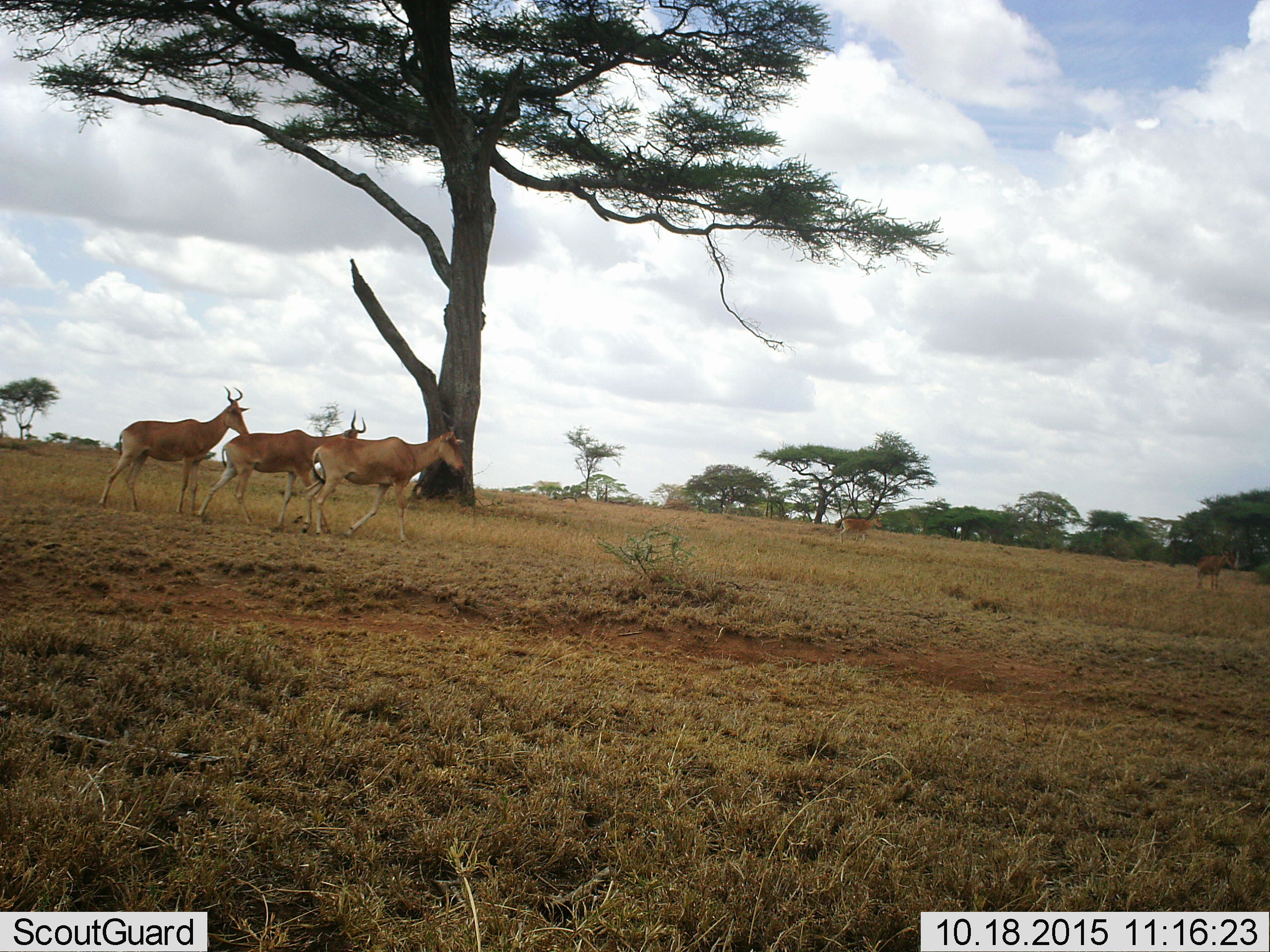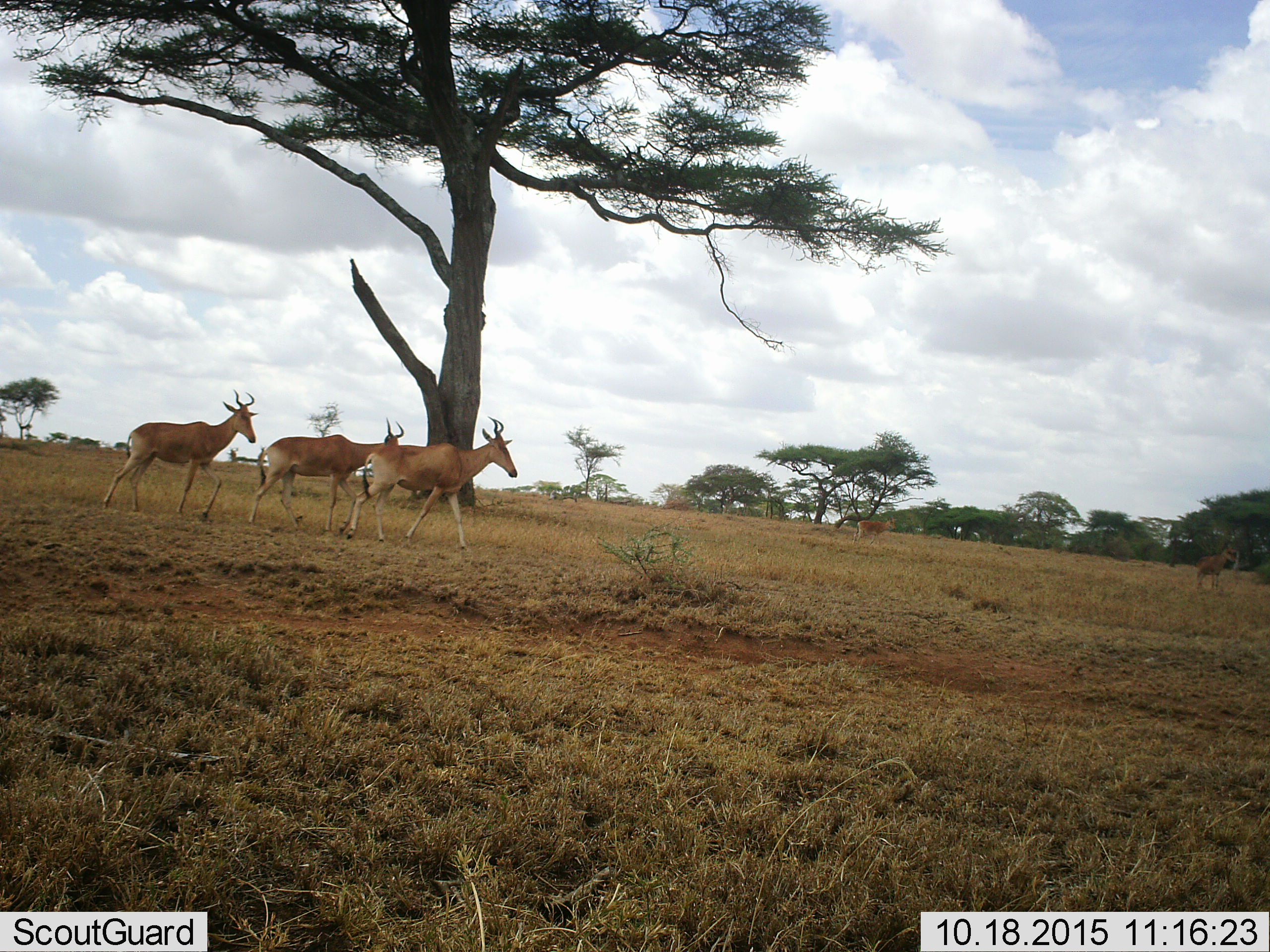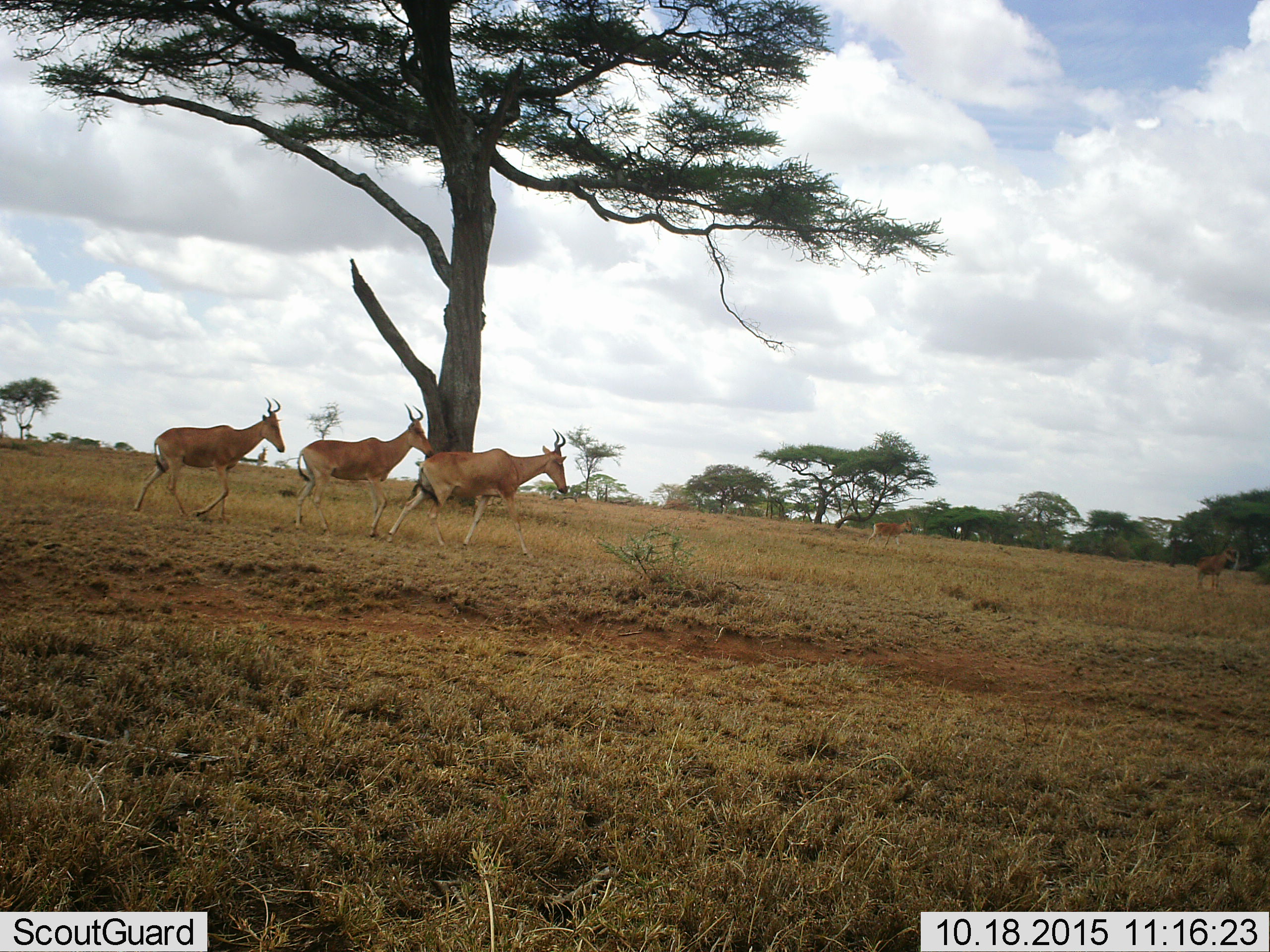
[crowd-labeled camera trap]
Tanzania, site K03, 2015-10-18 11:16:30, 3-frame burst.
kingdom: Animalia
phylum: Chordata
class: Mammalia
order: Artiodactyla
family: Bovidae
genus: Alcelaphus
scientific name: Alcelaphus buselaphus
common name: hartebeest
Hartebeest (Alcelaphus buselaphus), count 5. Behavior (volunteer vote fractions): standing 33%, resting 0%, moving 100%, interacting 0%. Young present (vote fraction): 0%. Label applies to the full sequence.